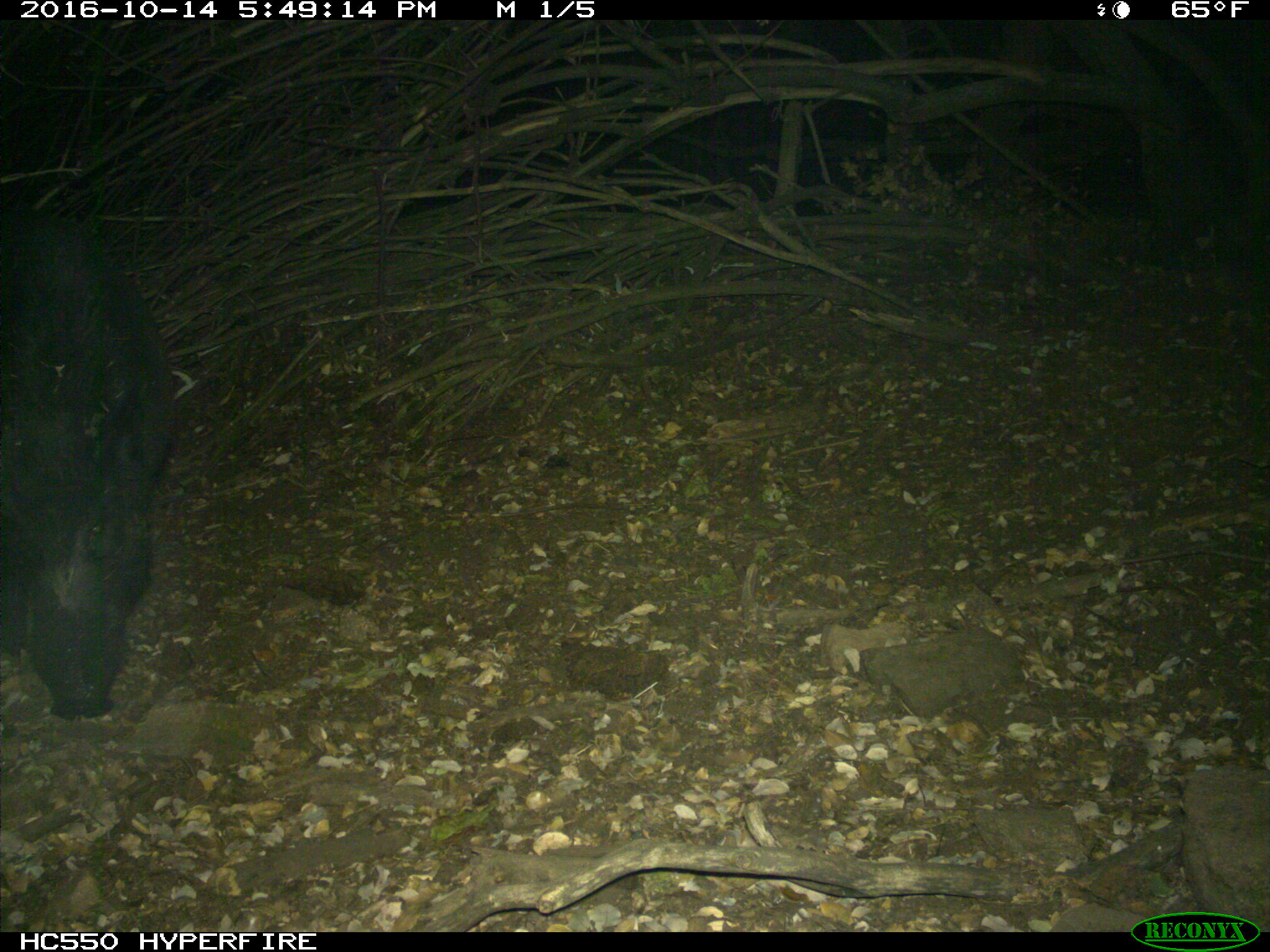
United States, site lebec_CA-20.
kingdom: Animalia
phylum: Chordata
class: Mammalia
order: Artiodactyla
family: Suidae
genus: Sus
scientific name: Sus scrofa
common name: wild boar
Sus scrofa (wild boar).